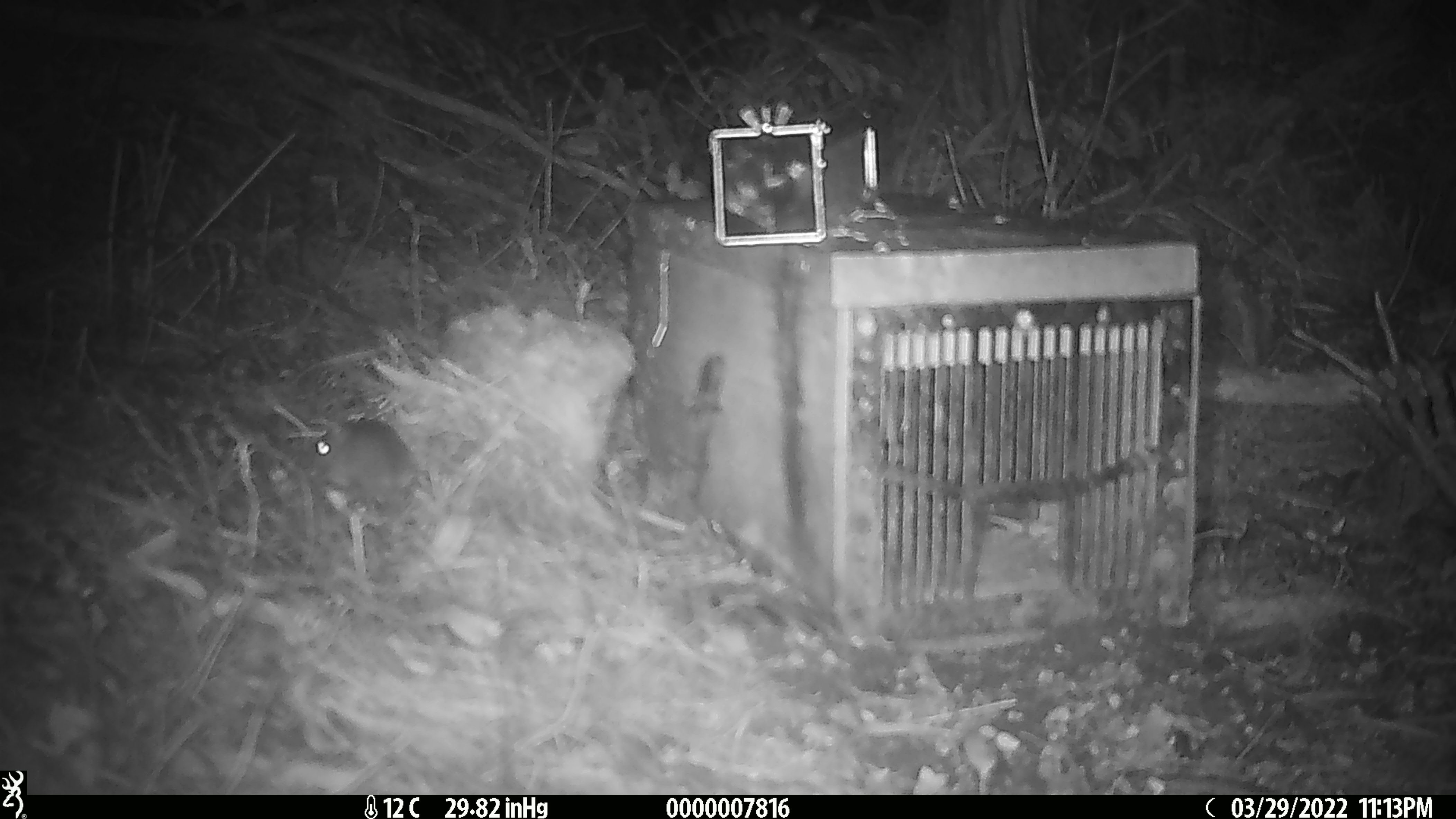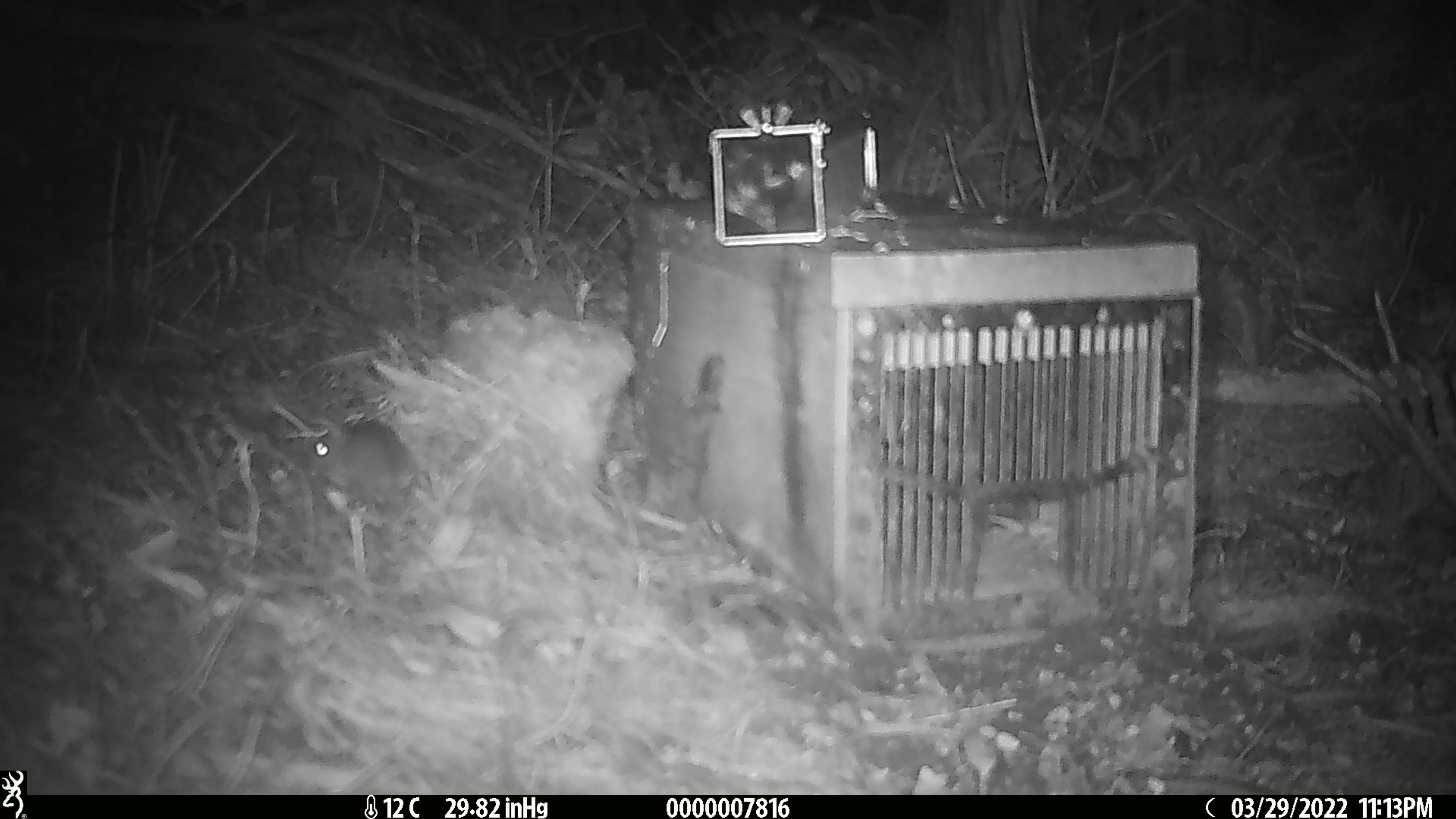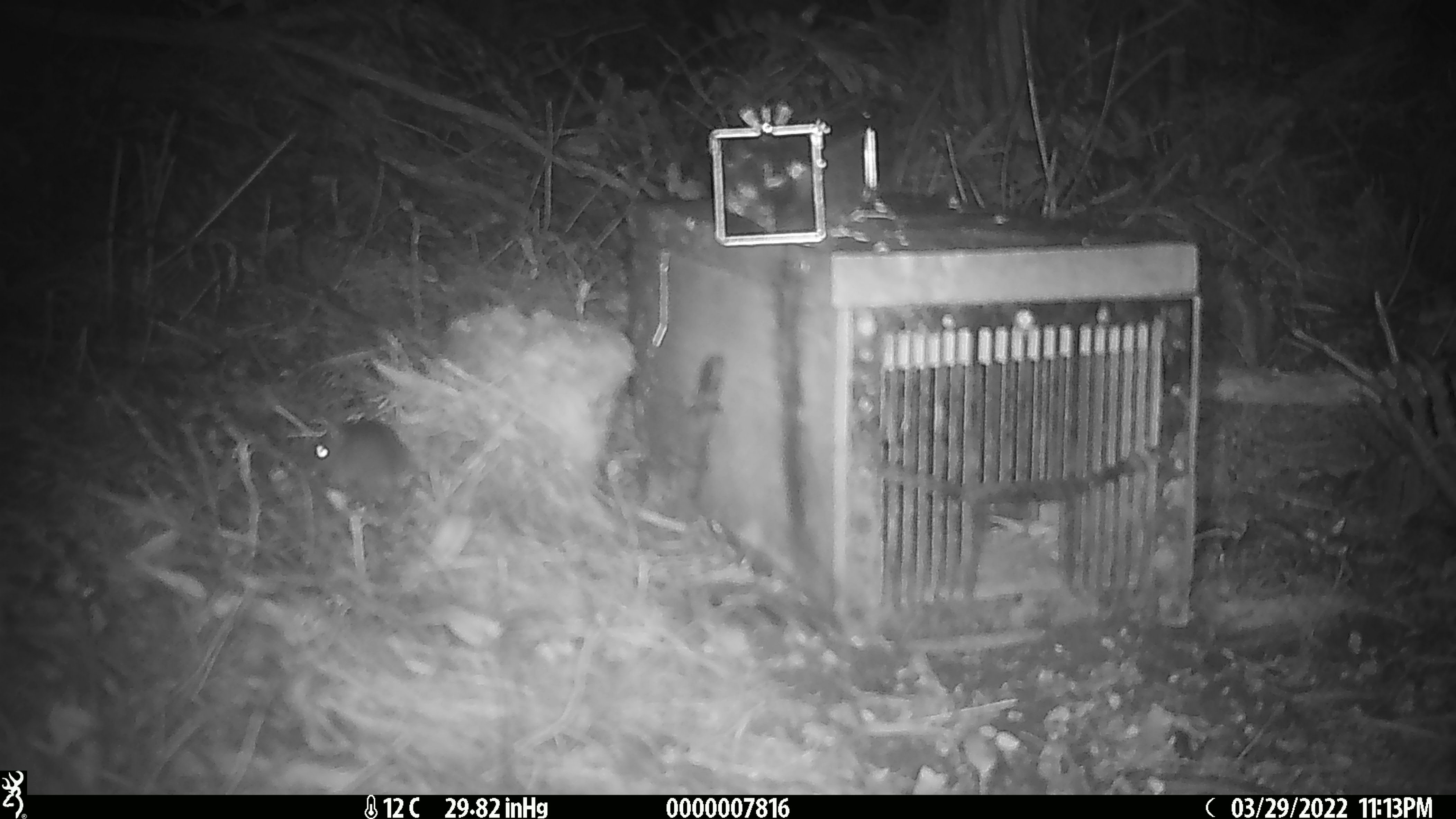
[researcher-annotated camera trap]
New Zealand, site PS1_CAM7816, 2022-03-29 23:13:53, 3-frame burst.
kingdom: Animalia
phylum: Chordata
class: Mammalia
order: Rodentia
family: Muridae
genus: Mus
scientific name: Mus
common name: mouse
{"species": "mouse (Mus)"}